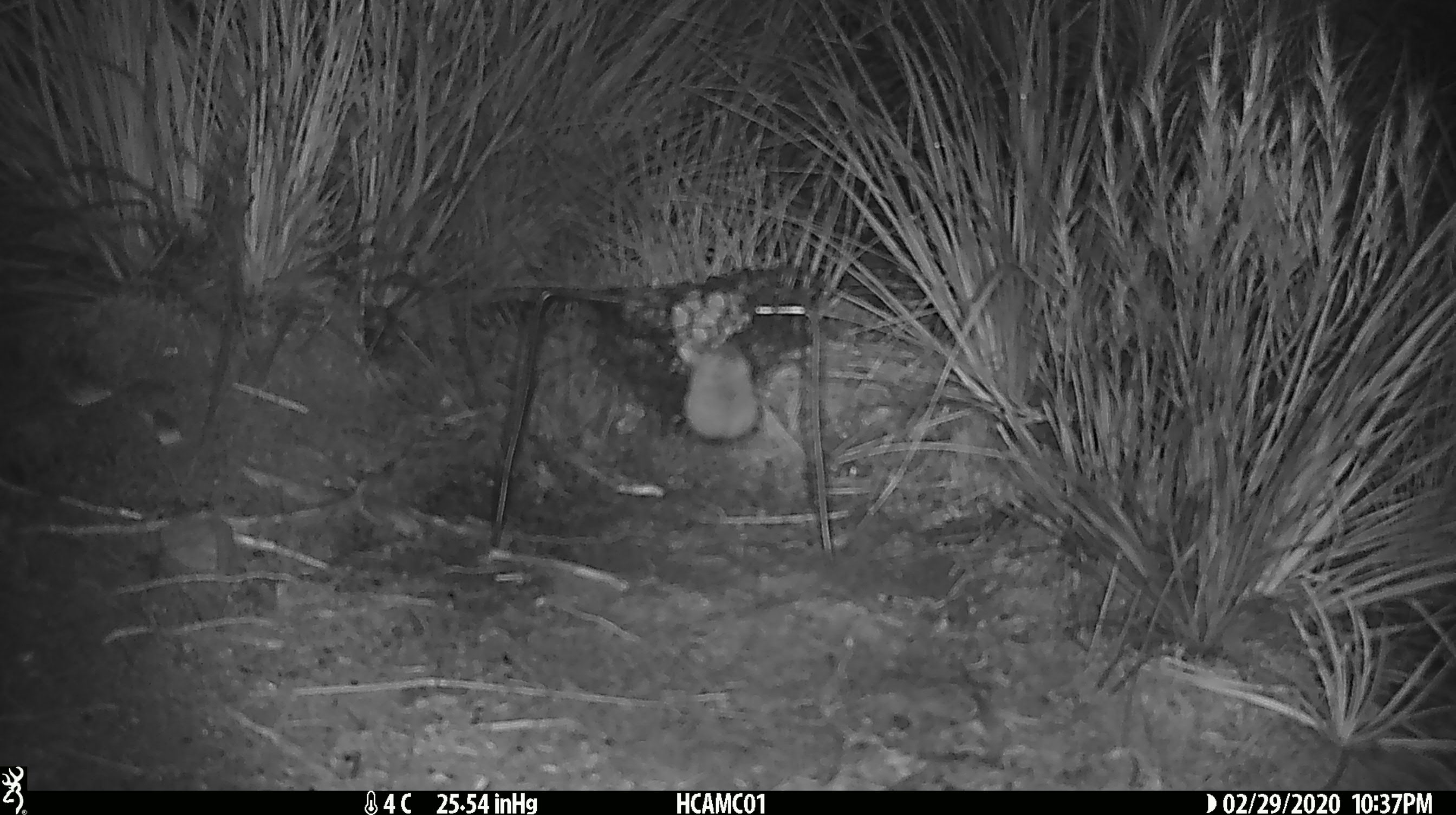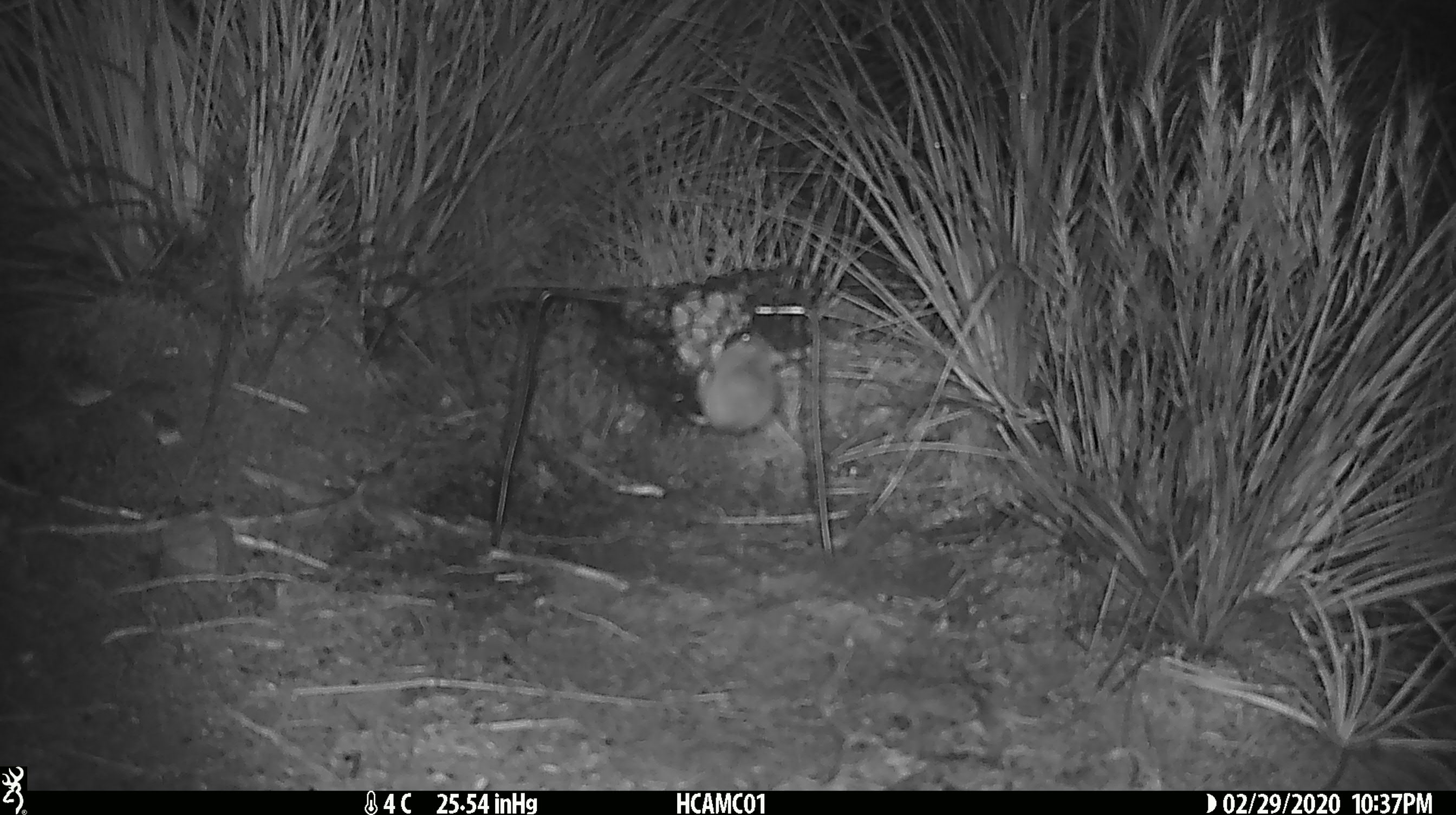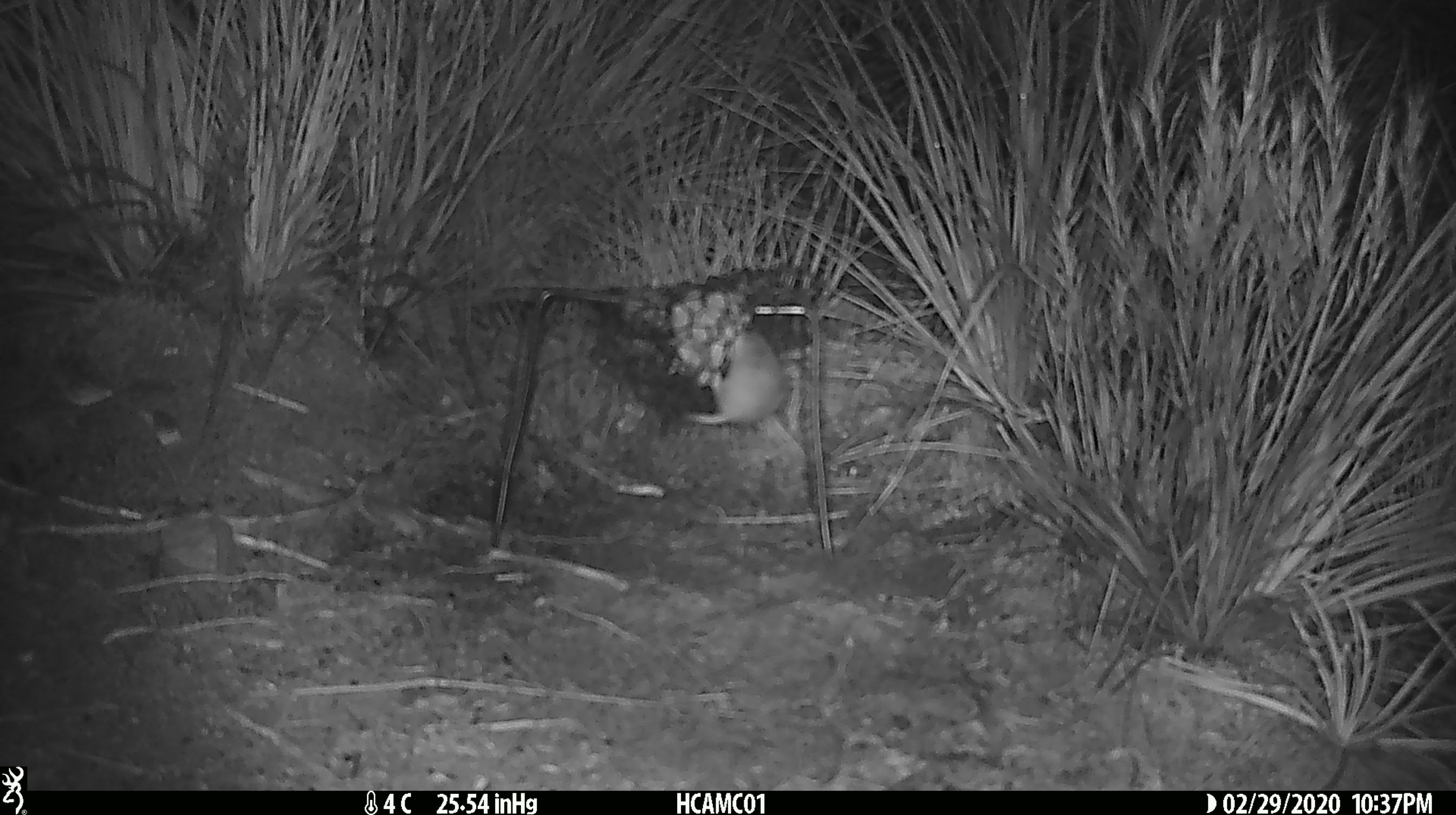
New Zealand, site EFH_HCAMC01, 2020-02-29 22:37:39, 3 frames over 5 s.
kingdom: Animalia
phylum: Chordata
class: Mammalia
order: Rodentia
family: Muridae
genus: Mus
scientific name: Mus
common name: mouse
Mouse (Mus).